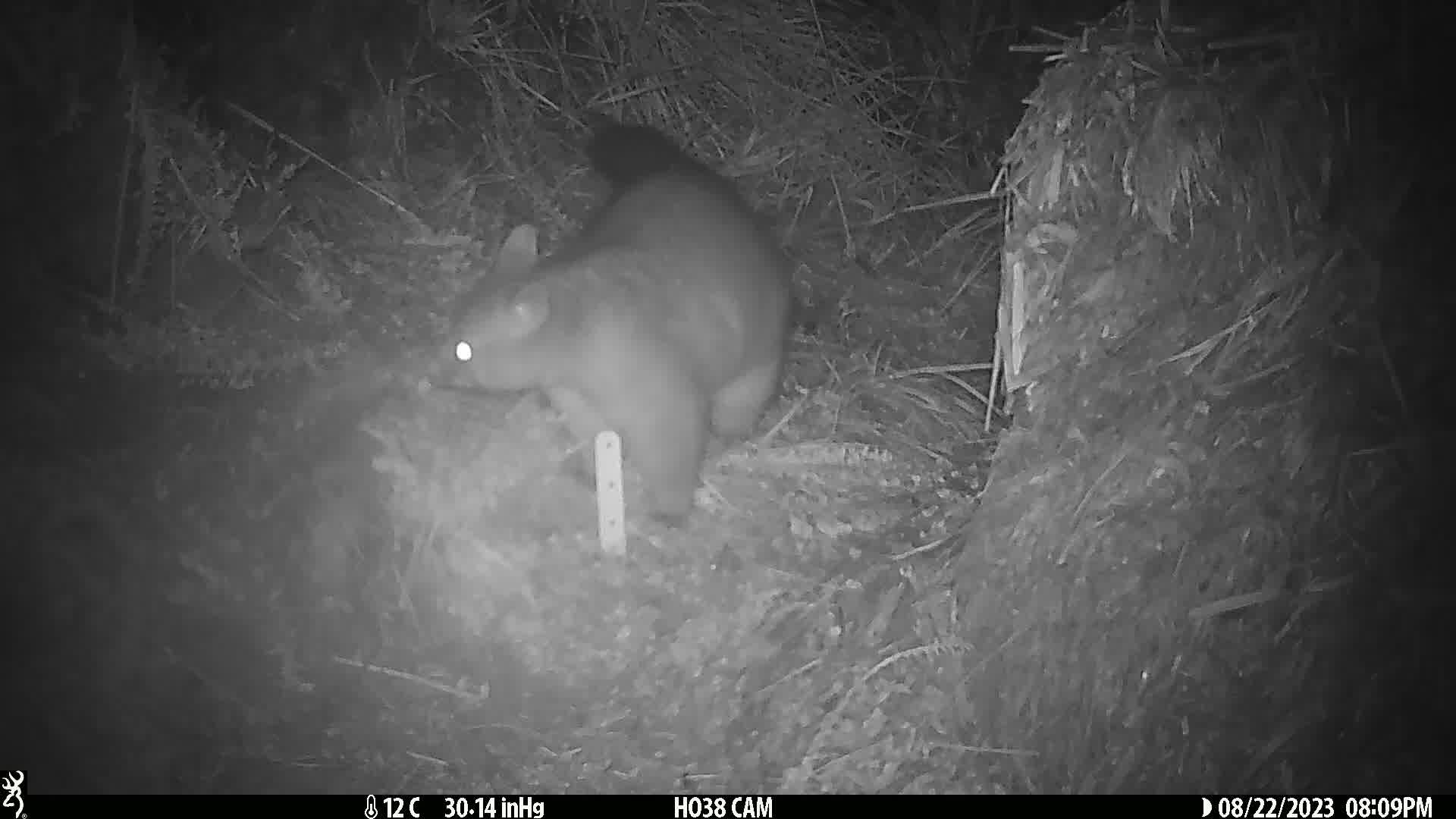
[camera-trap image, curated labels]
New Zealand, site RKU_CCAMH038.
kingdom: Animalia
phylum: Chordata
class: Mammalia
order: Diprotodontia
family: Phalangeridae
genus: Trichosurus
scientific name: Trichosurus vulpecula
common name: common brushtail possum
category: possum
Possum (common brushtail possum) (Trichosurus vulpecula).